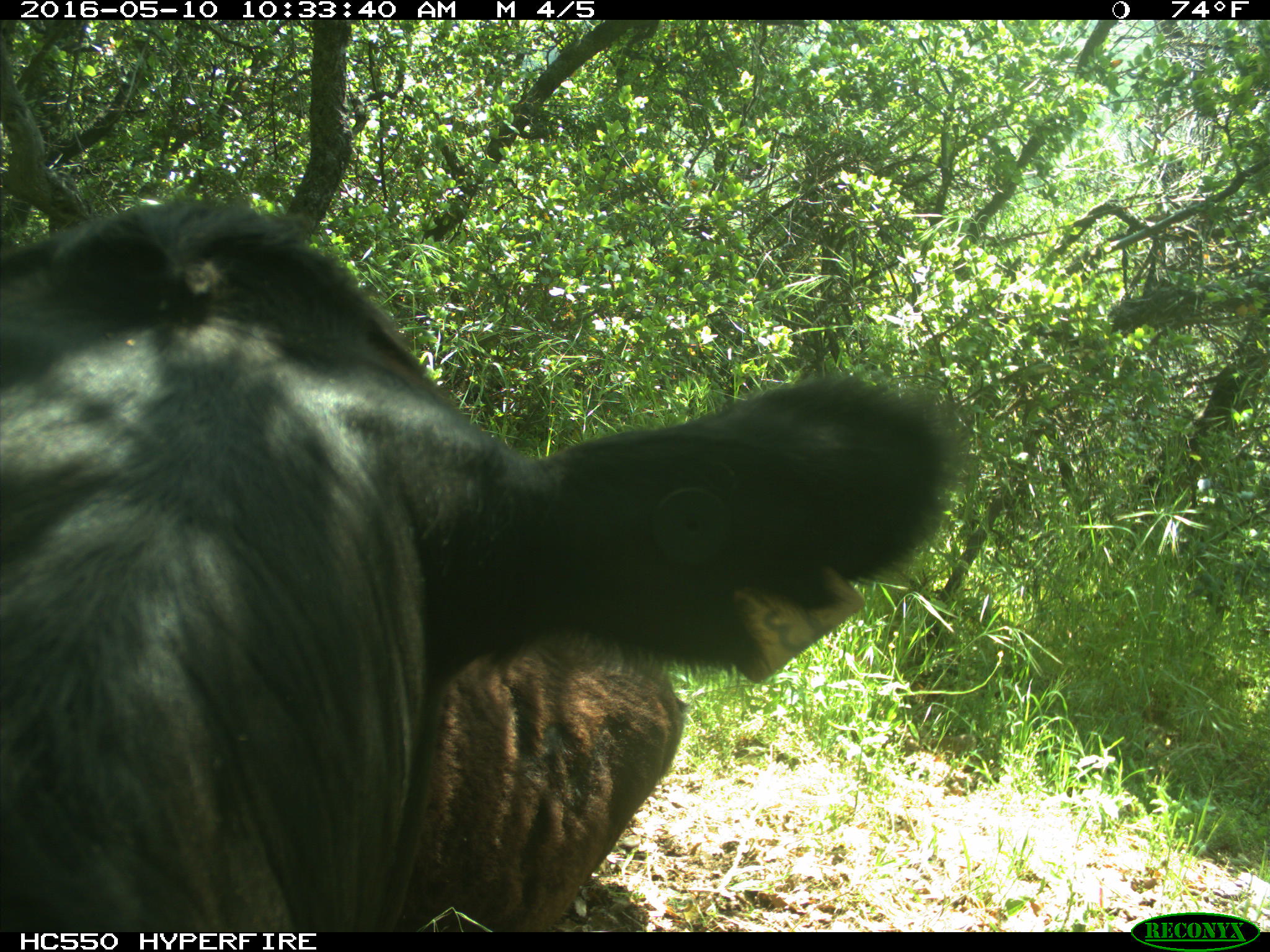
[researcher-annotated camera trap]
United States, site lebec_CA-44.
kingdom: Animalia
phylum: Chordata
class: Mammalia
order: Artiodactyla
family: Bovidae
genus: Bos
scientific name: Bos taurus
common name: domestic cow